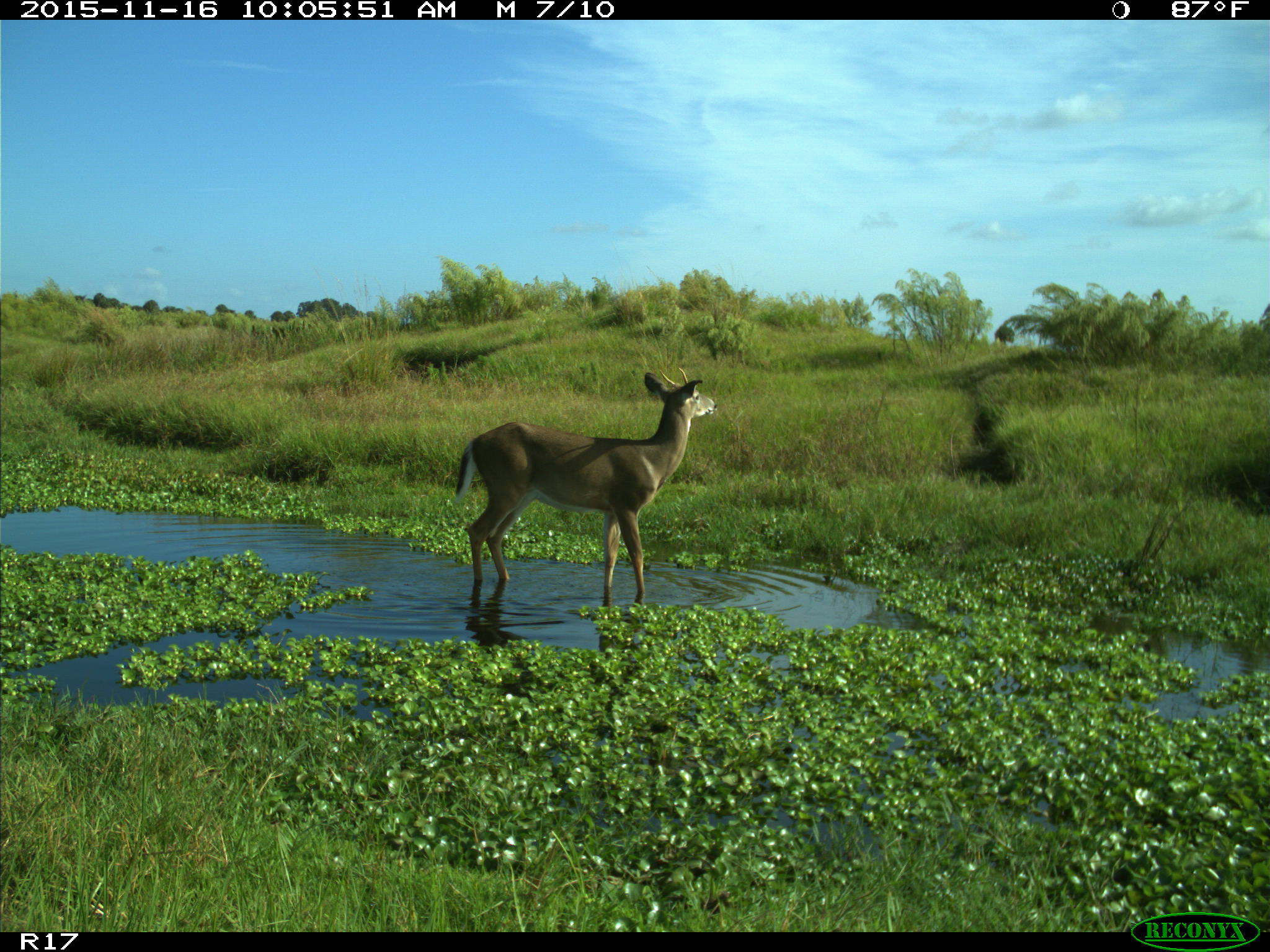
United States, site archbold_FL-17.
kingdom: Animalia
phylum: Chordata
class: Mammalia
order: Artiodactyla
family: Cervidae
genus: Odocoileus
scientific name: Odocoileus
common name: deer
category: unidentified deer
Unidentified deer (deer) (Odocoileus).